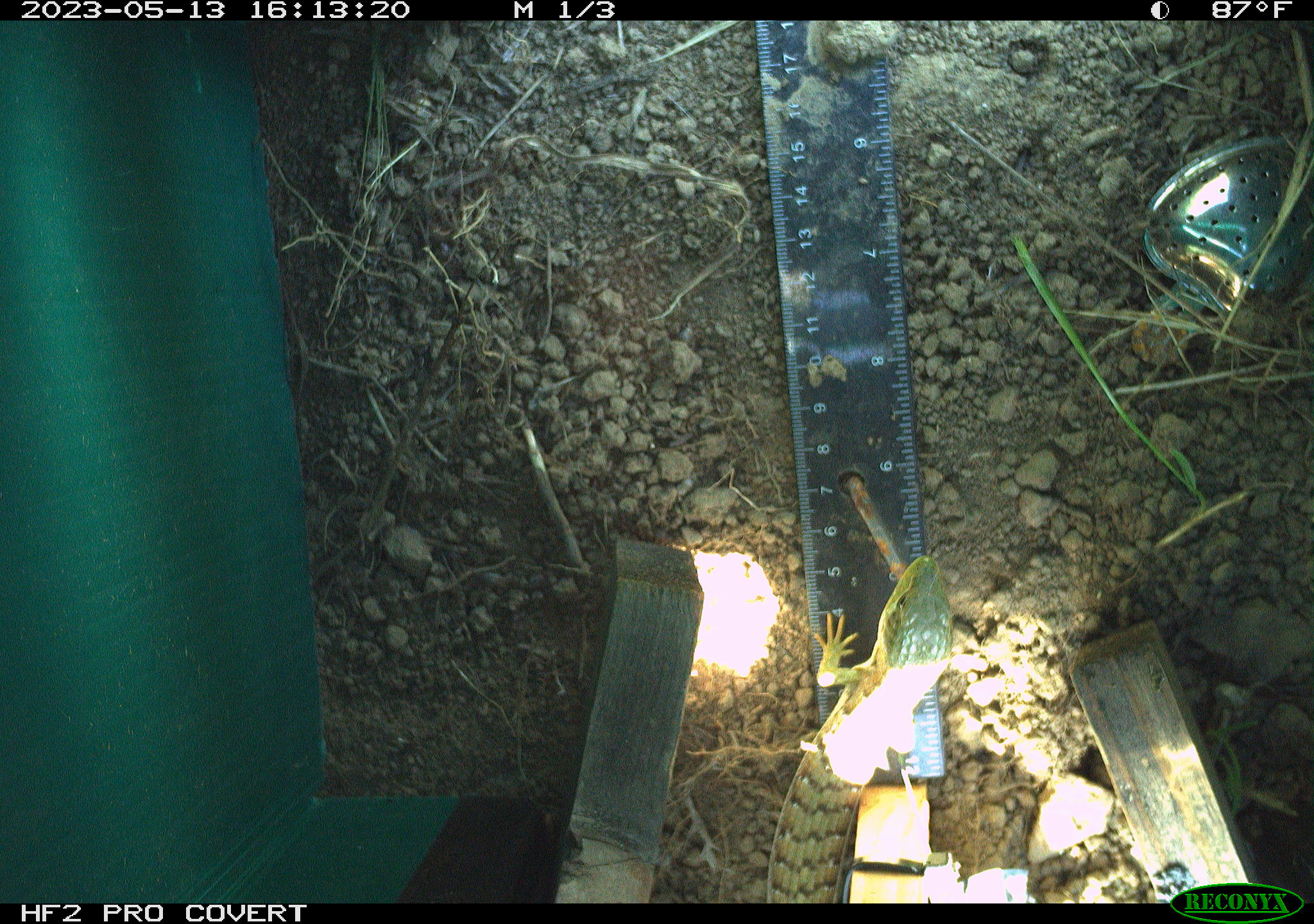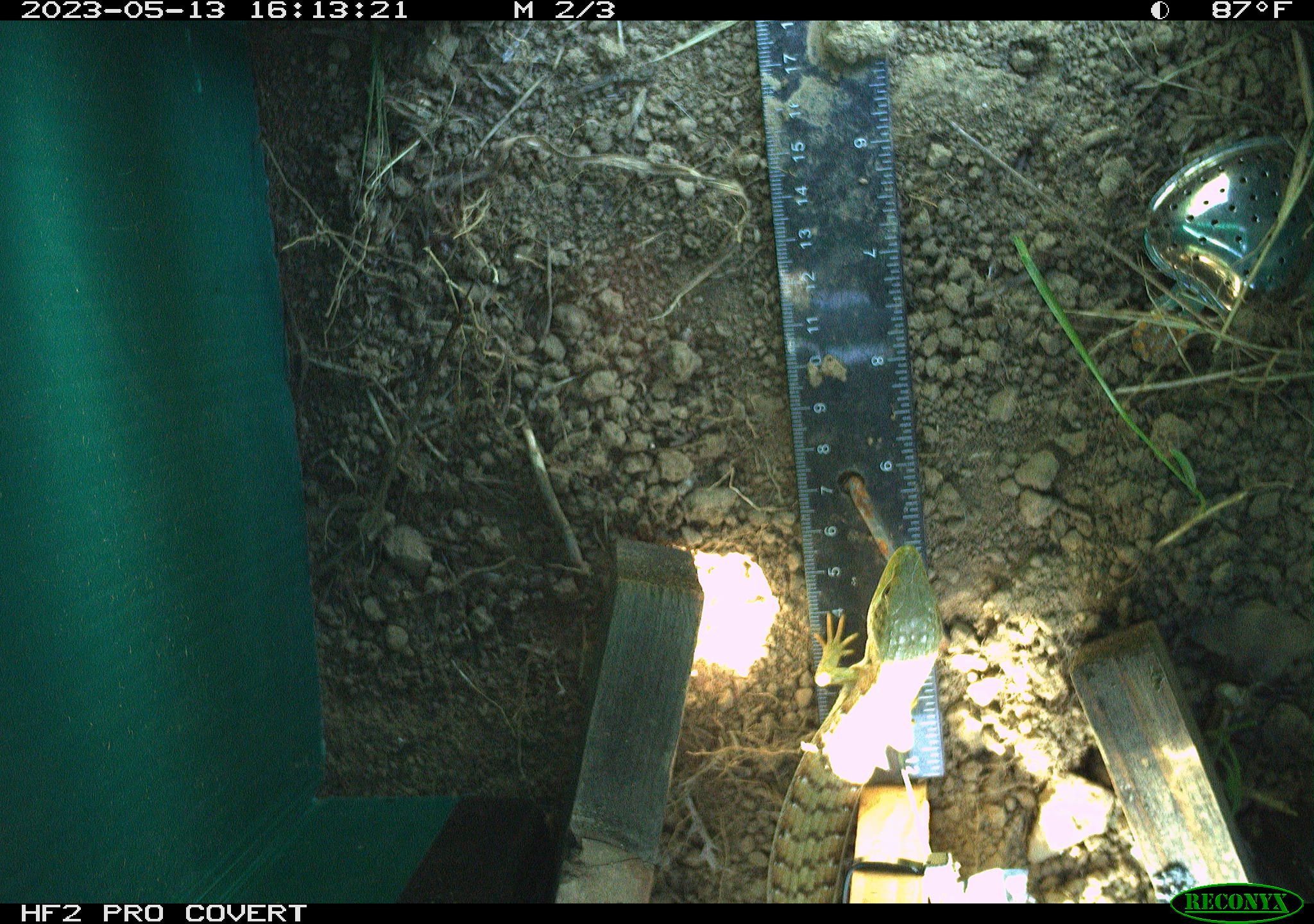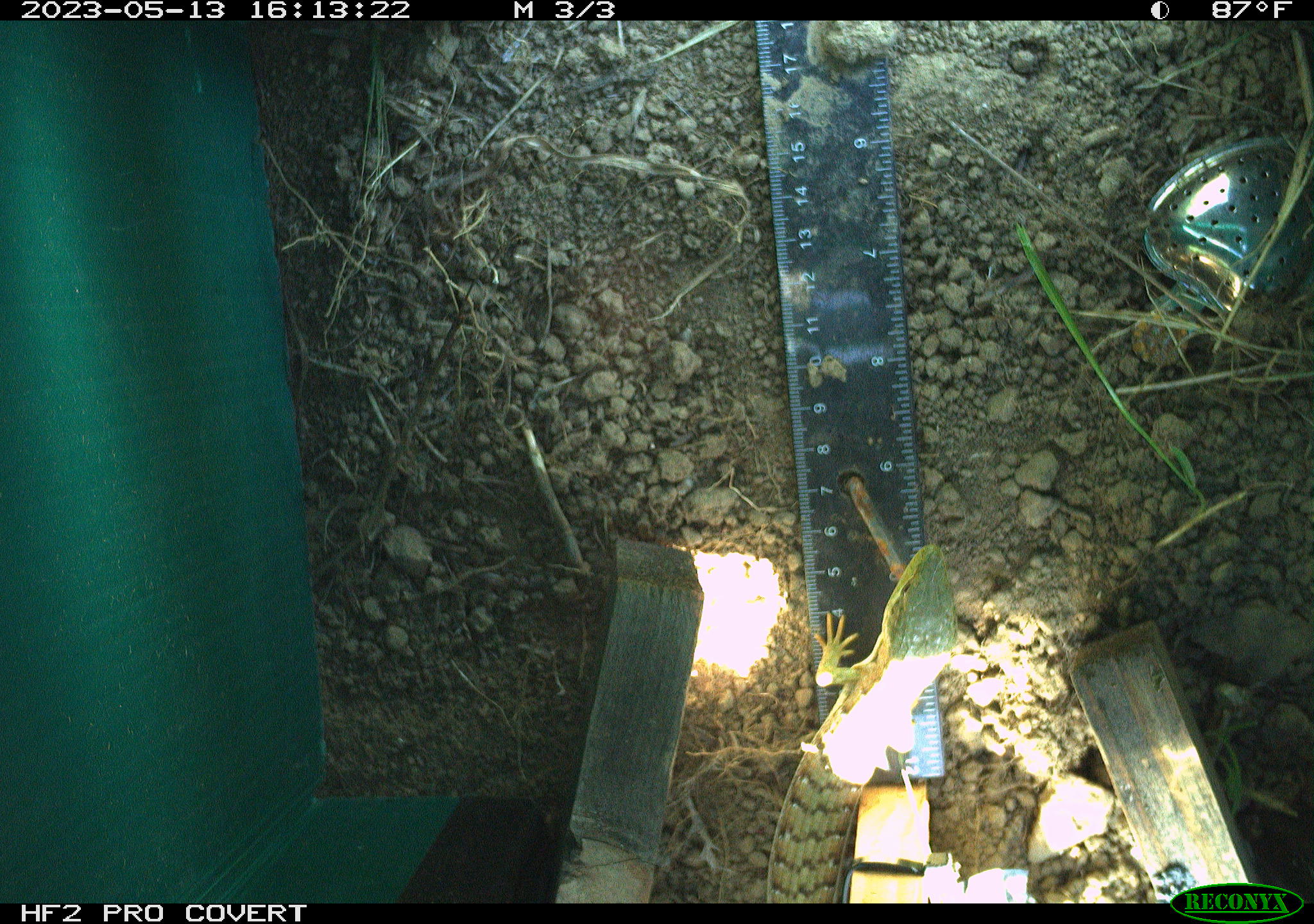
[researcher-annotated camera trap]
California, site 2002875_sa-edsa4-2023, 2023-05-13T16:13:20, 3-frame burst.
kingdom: Animalia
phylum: Chordata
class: Reptilia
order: Squamata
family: Anguidae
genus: Elgaria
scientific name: Elgaria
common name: alligator lizards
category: elgaria species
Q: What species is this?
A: Elgaria species (alligator lizards) (Elgaria).